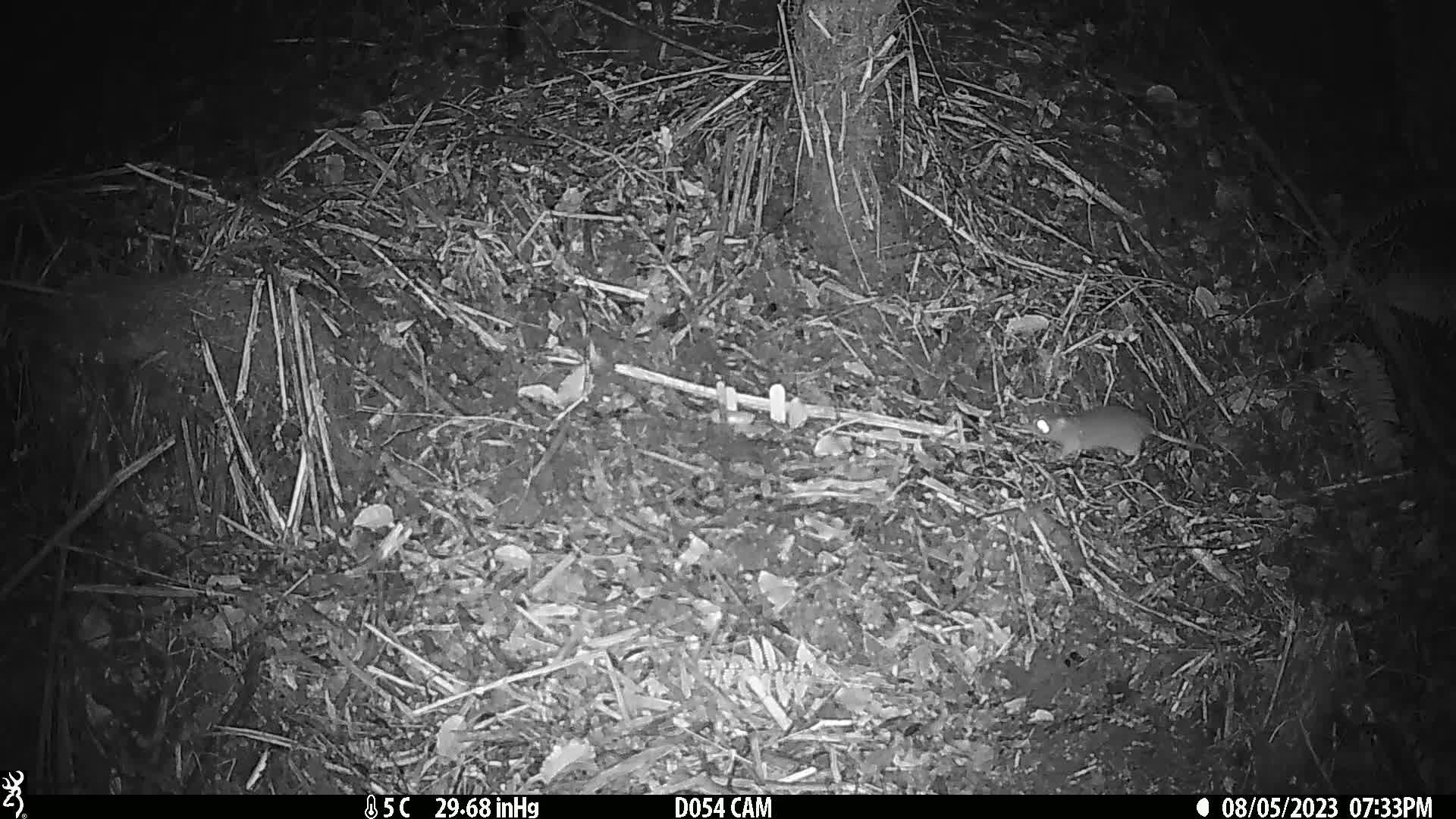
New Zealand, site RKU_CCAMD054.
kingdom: Animalia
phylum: Chordata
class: Mammalia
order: Rodentia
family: Muridae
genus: Rattus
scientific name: Rattus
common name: rat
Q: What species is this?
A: Rat (Rattus).